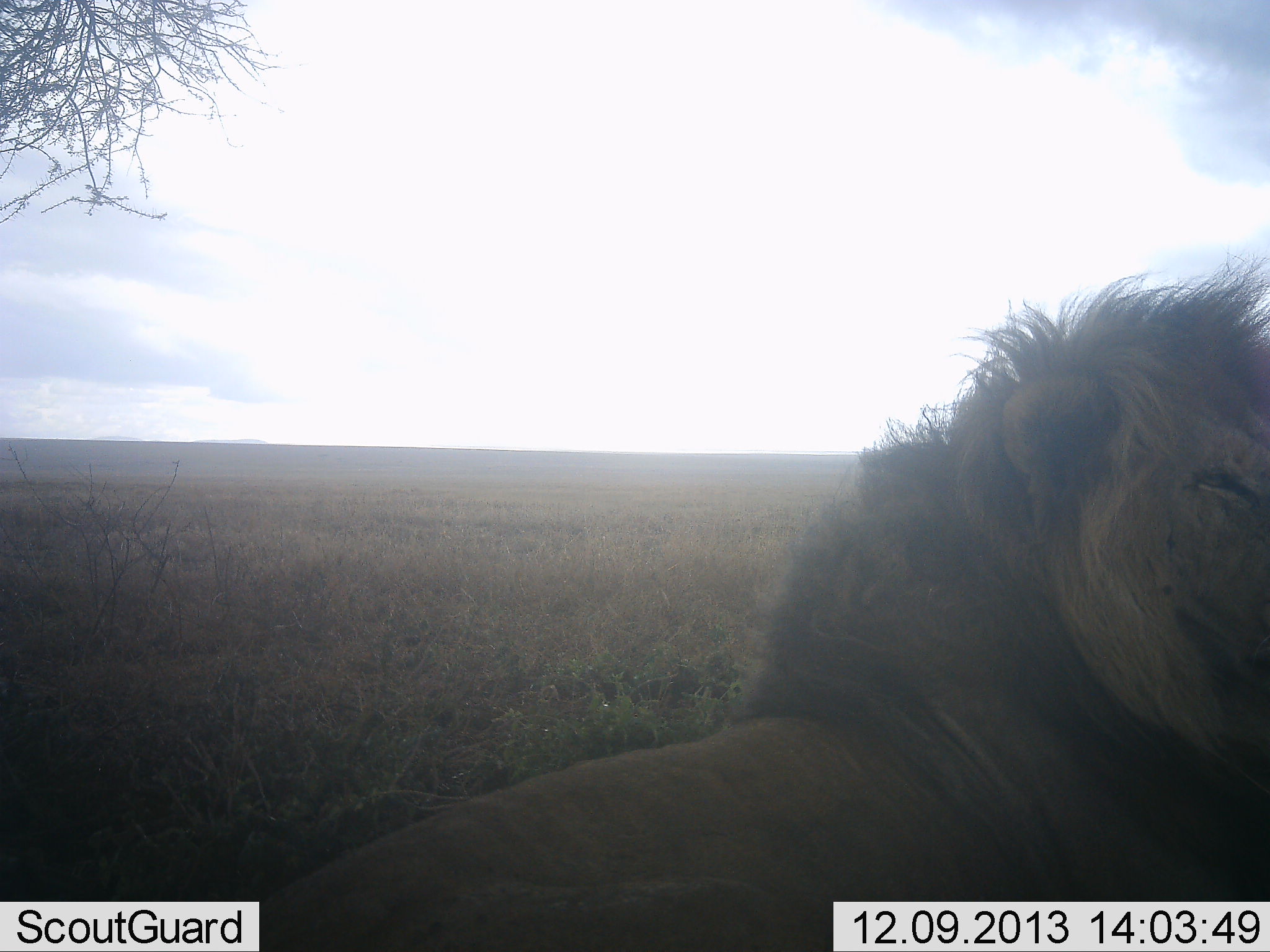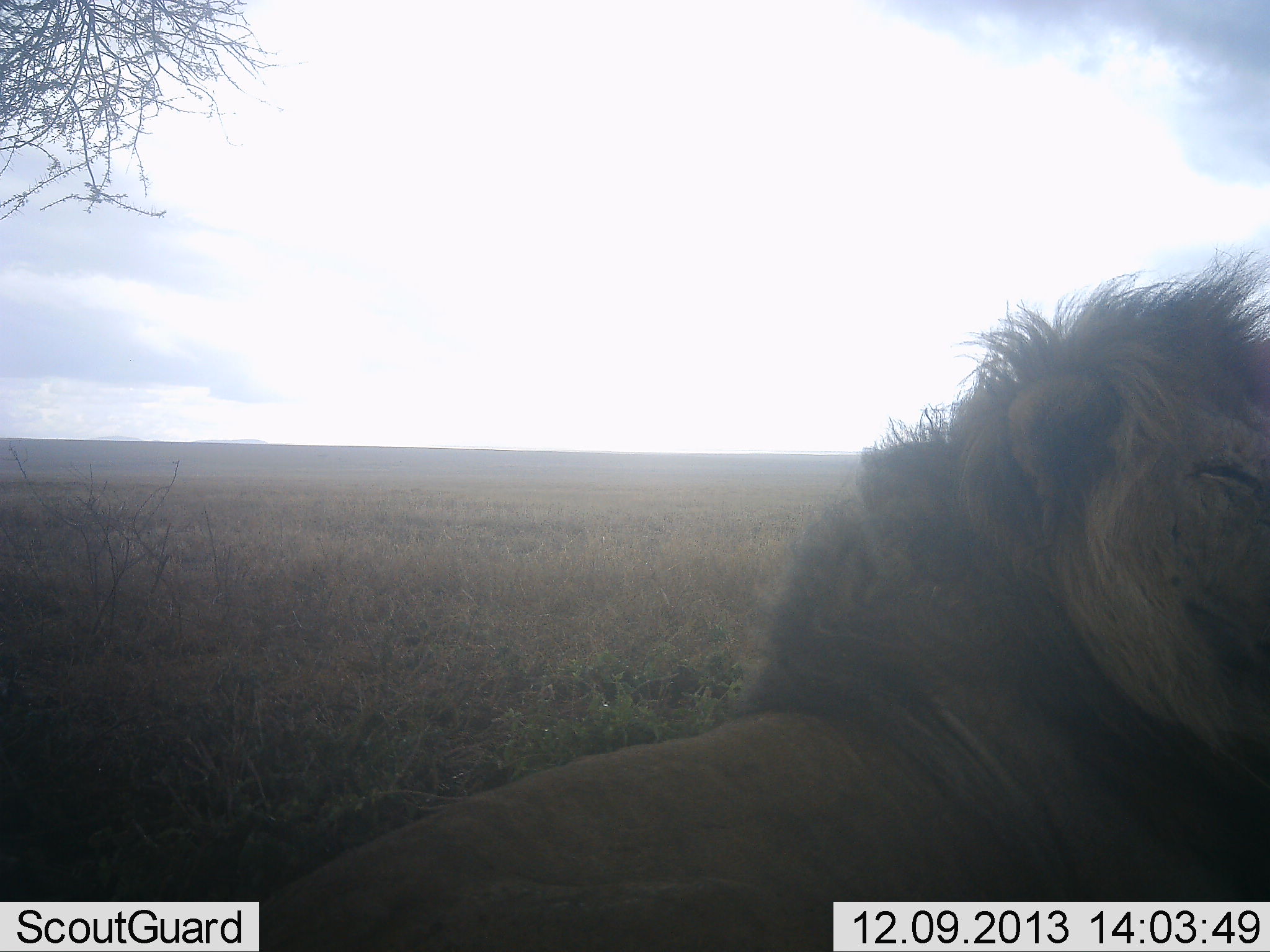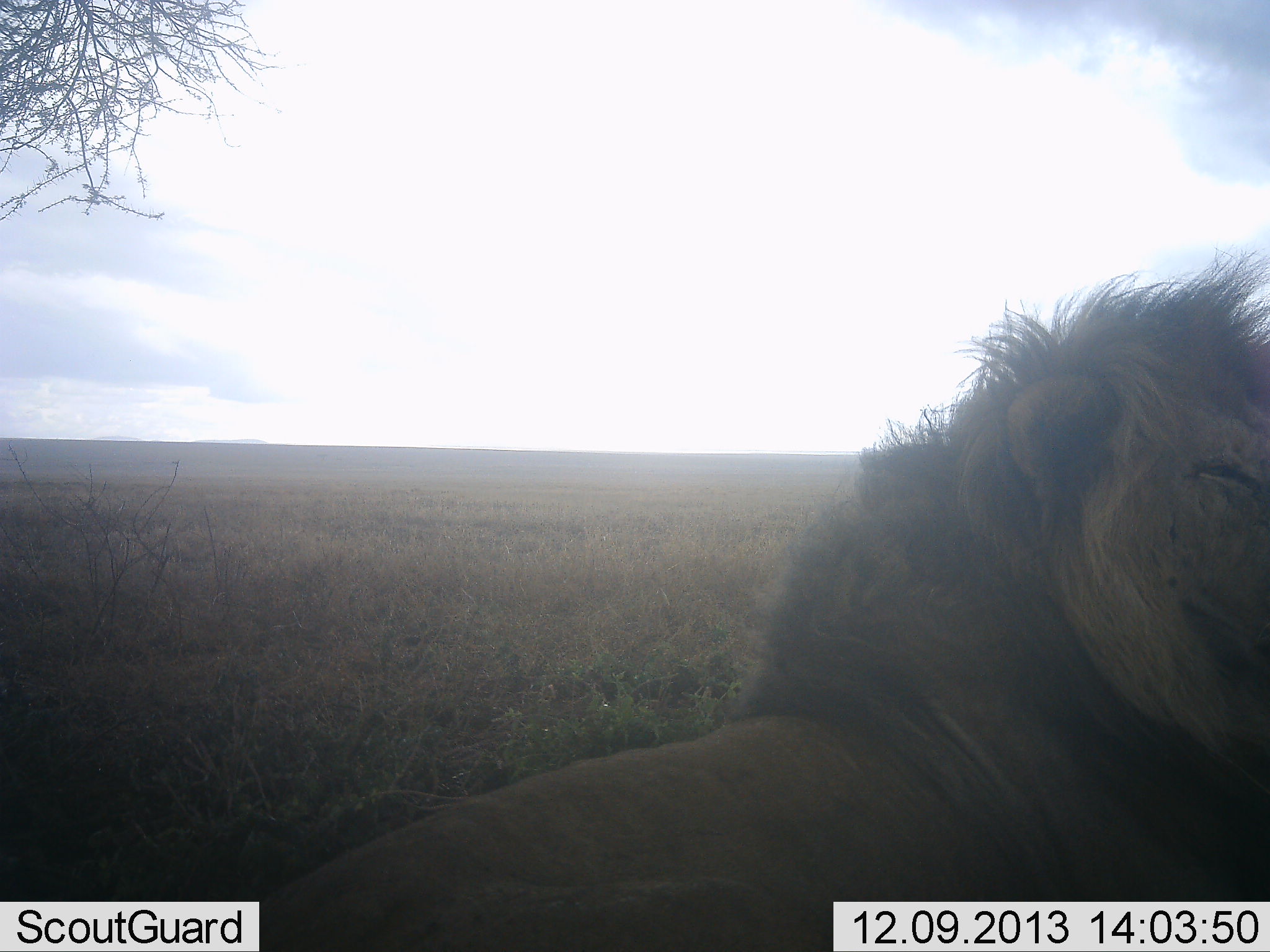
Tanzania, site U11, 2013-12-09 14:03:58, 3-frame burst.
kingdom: Animalia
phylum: Chordata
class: Mammalia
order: Carnivora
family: Felidae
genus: Panthera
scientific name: Panthera leo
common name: lion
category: lionmale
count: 1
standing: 16%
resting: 85%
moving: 0%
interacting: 1%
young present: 0%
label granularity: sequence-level